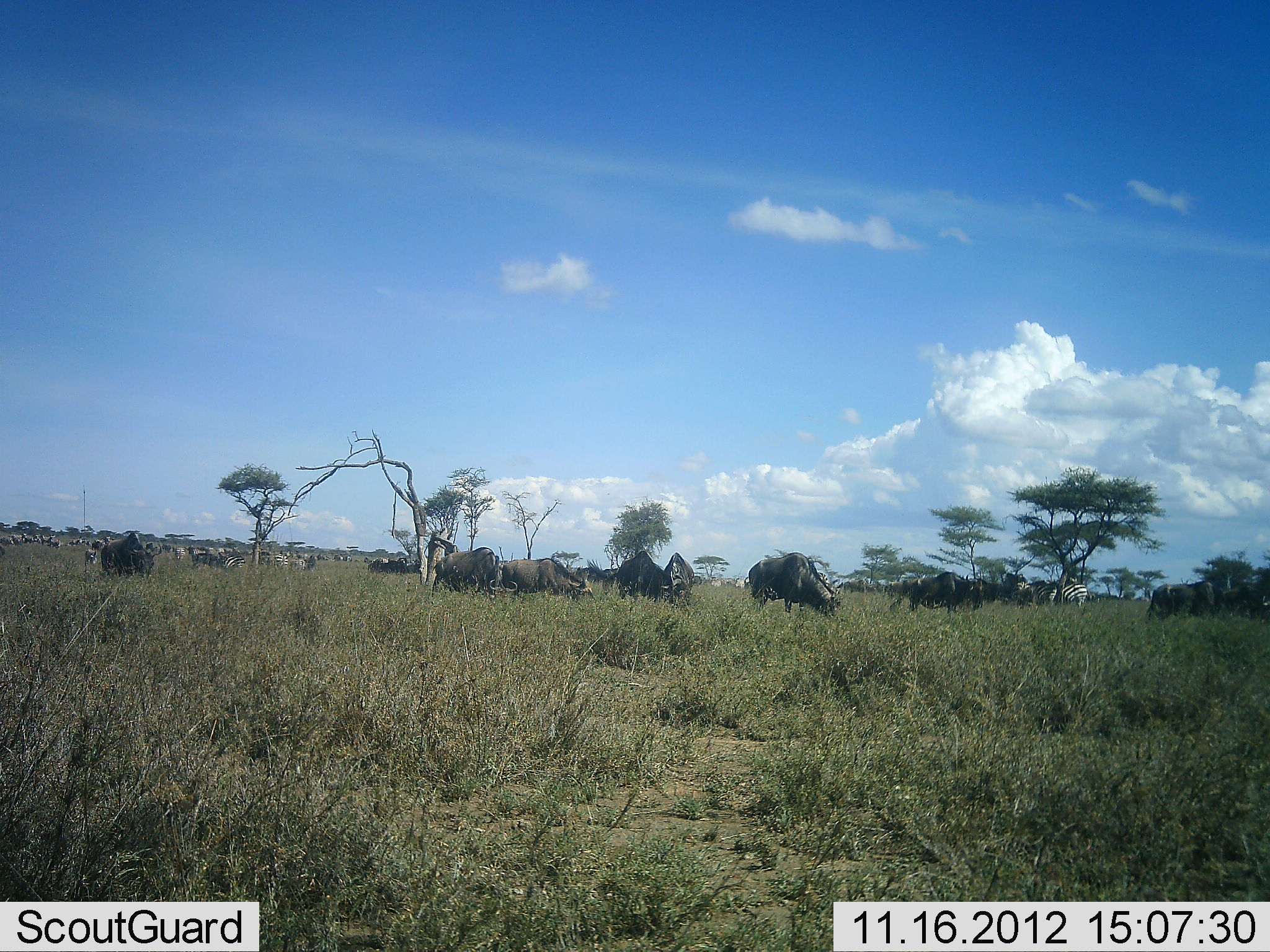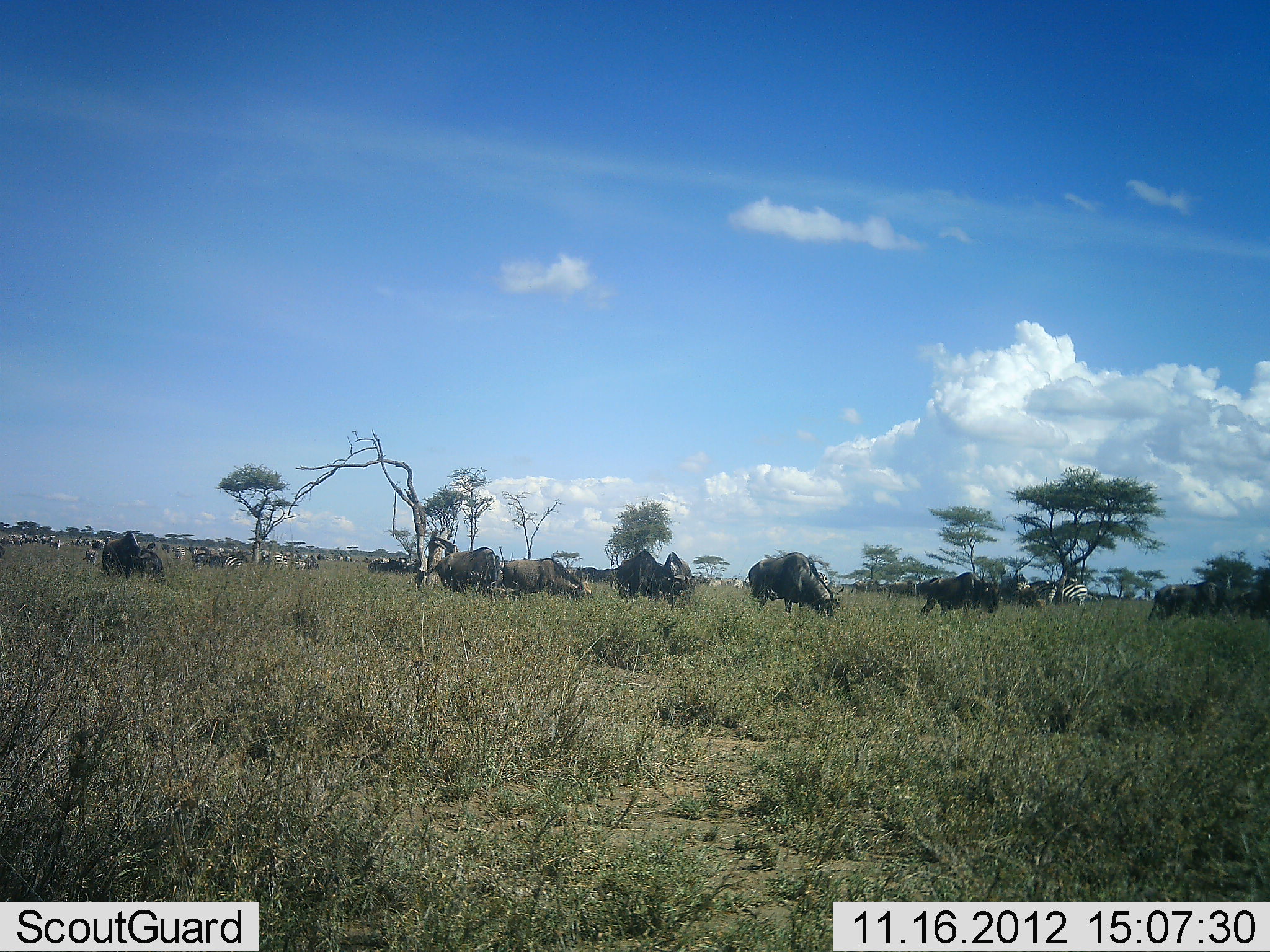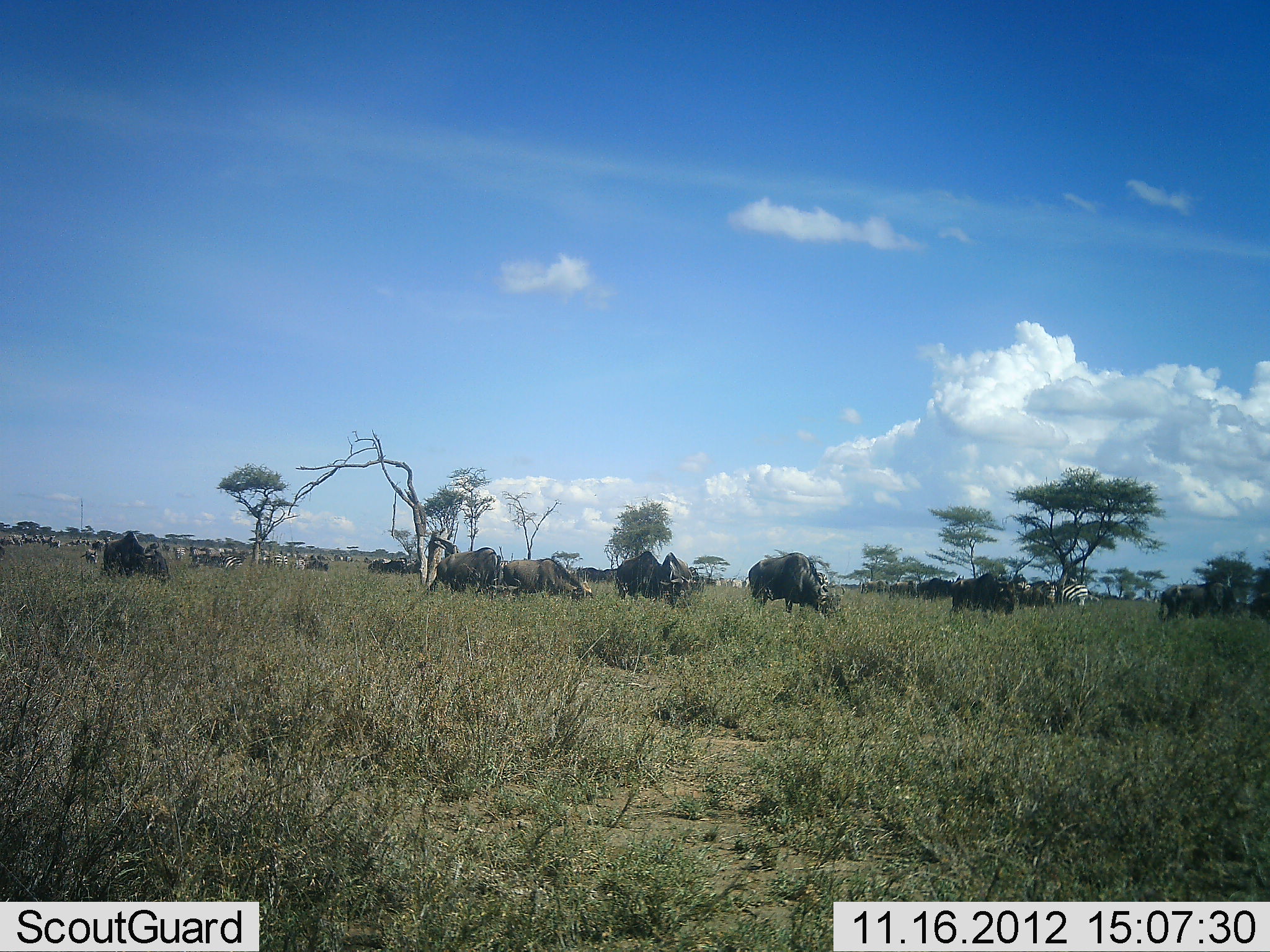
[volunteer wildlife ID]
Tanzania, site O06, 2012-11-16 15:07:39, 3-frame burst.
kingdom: Animalia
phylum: Chordata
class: Mammalia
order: Artiodactyla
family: Bovidae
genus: Connochaetes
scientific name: Connochaetes taurinus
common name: blue wildebeest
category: wildebeest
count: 11-50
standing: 29%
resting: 0%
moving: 57%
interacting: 0%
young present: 0%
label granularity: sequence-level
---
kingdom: Animalia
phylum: Chordata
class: Mammalia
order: Perissodactyla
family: Equidae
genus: Equus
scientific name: Equus quagga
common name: plains zebra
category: zebra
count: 2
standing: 27%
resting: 0%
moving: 9%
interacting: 0%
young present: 0%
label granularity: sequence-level